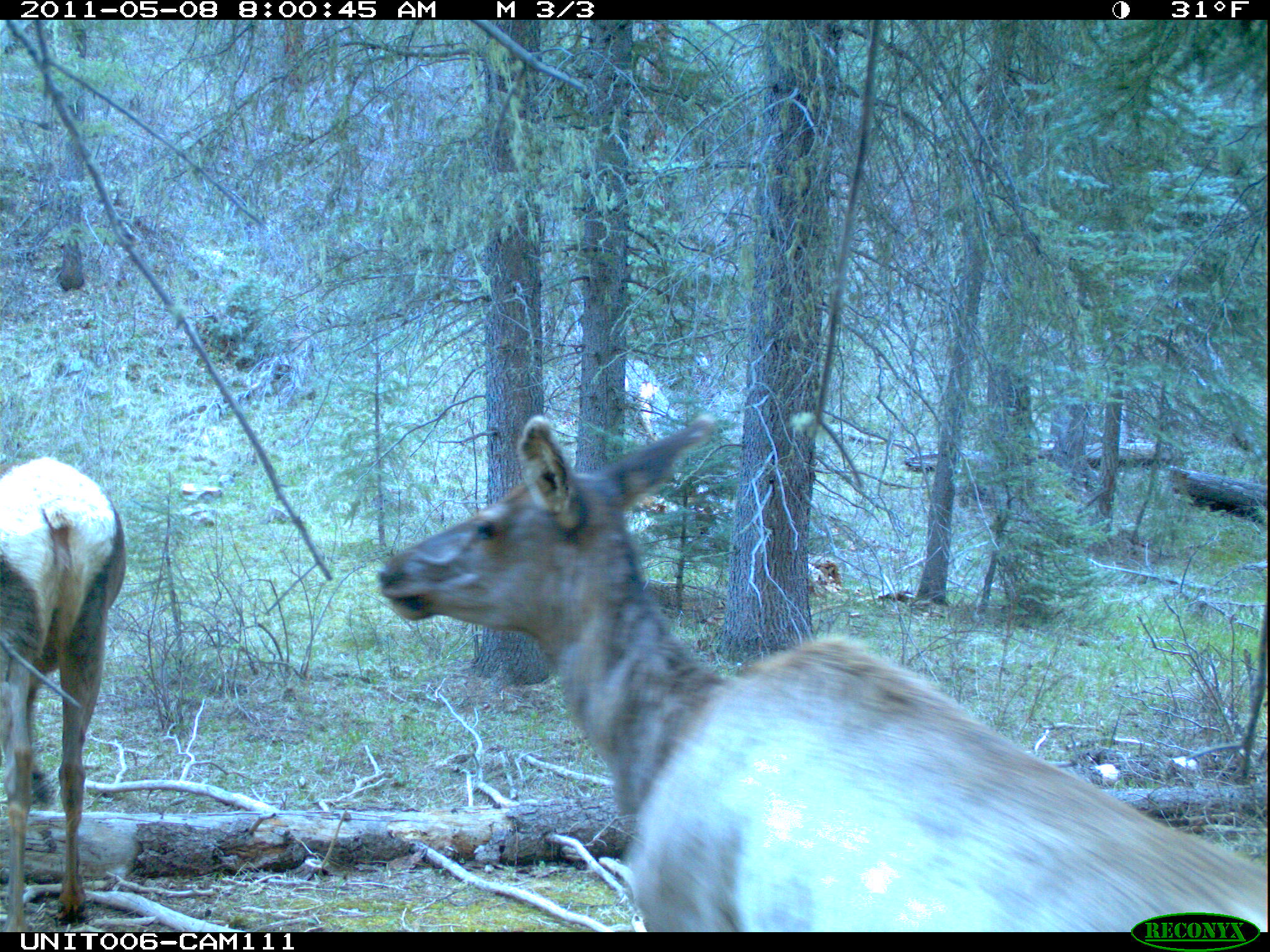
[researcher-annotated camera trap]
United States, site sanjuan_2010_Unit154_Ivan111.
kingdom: Animalia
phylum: Chordata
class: Mammalia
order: Artiodactyla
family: Cervidae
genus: Cervus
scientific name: Cervus elaphus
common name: red deer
Cervus elaphus (red deer).